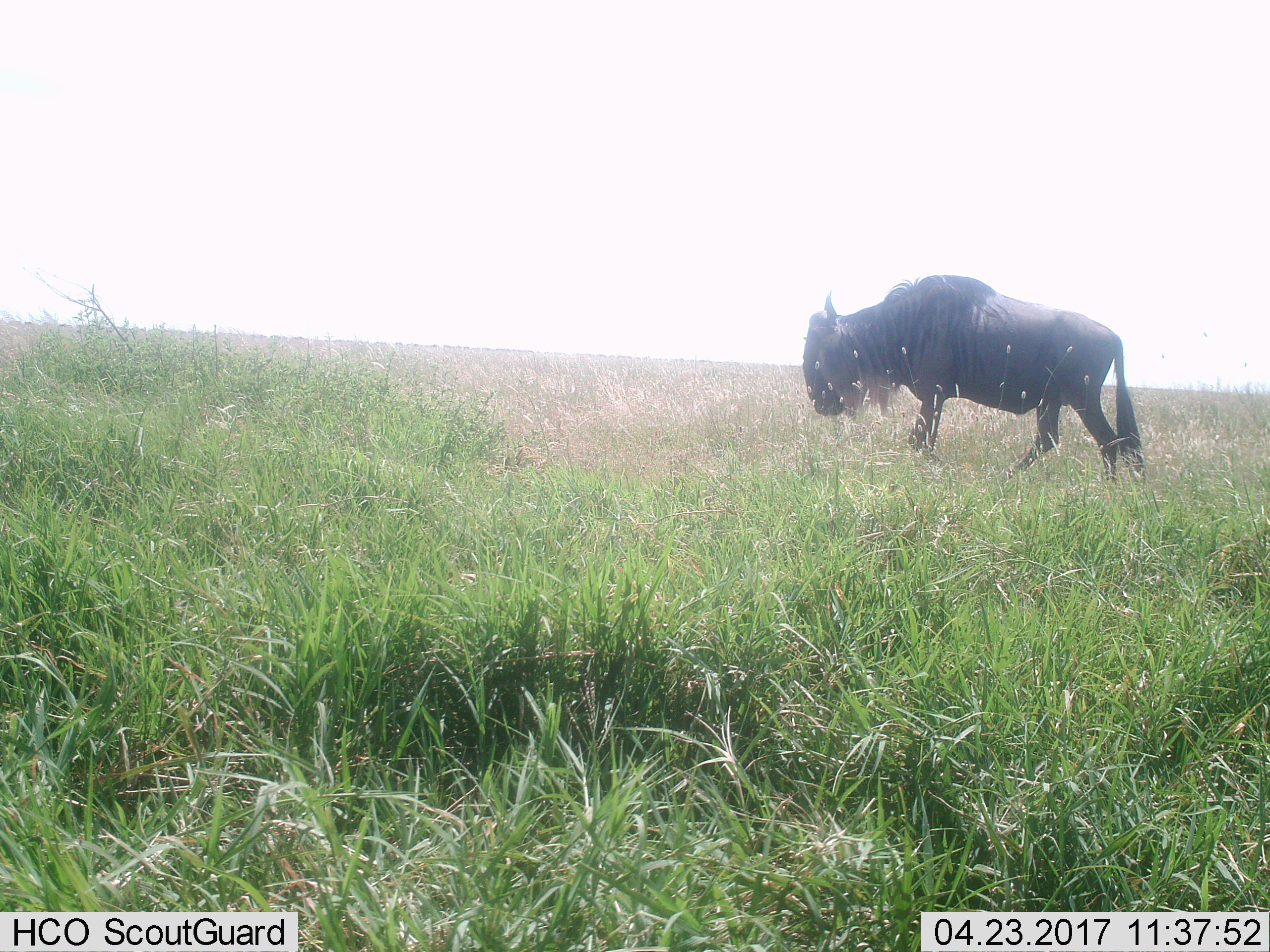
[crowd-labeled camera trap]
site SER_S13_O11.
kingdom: Animalia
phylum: Chordata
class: Mammalia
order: Artiodactyla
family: Bovidae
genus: Connochaetes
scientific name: Connochaetes taurinus taurinus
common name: blue wildebeest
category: wildebeestblue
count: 1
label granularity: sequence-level